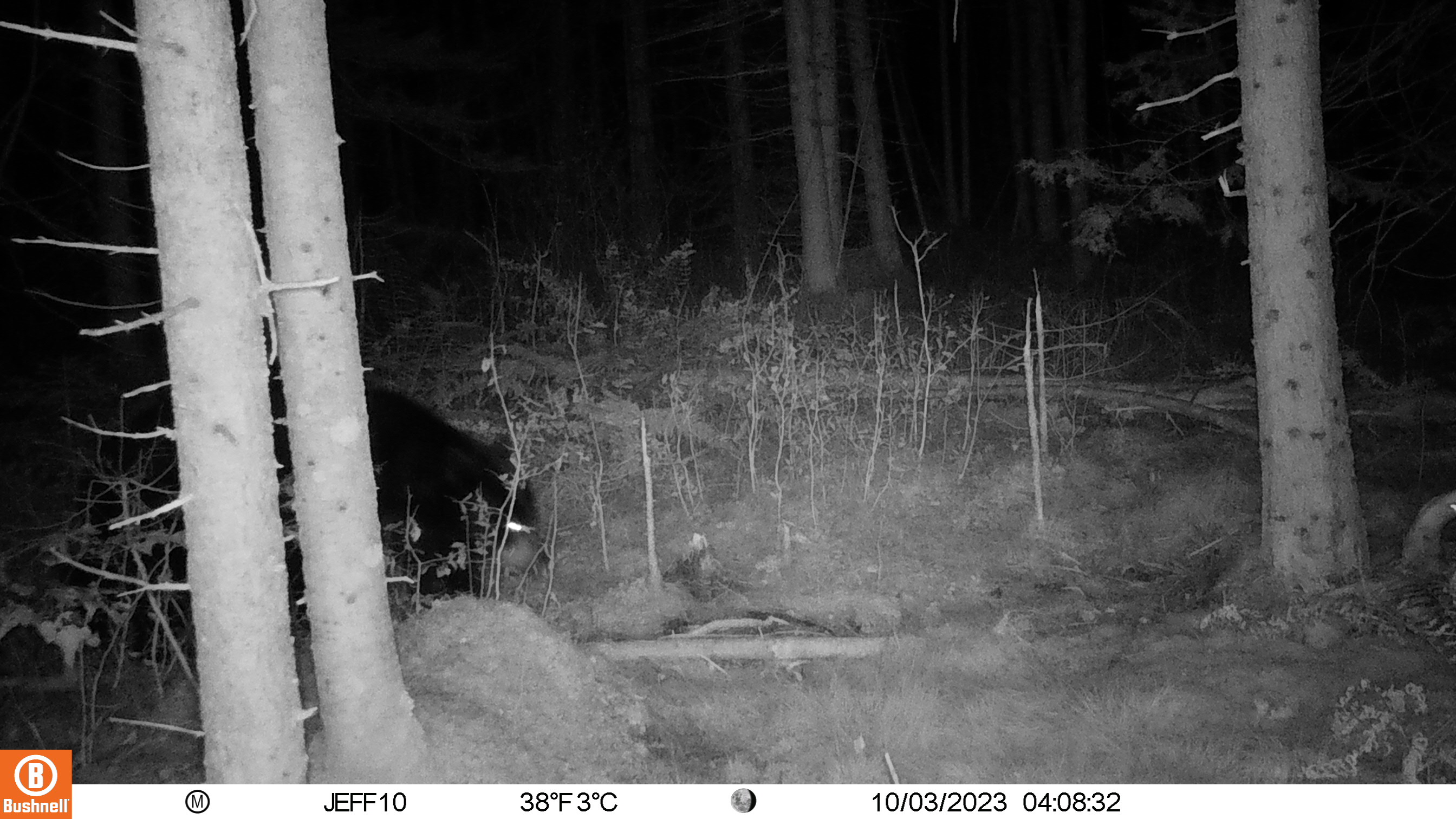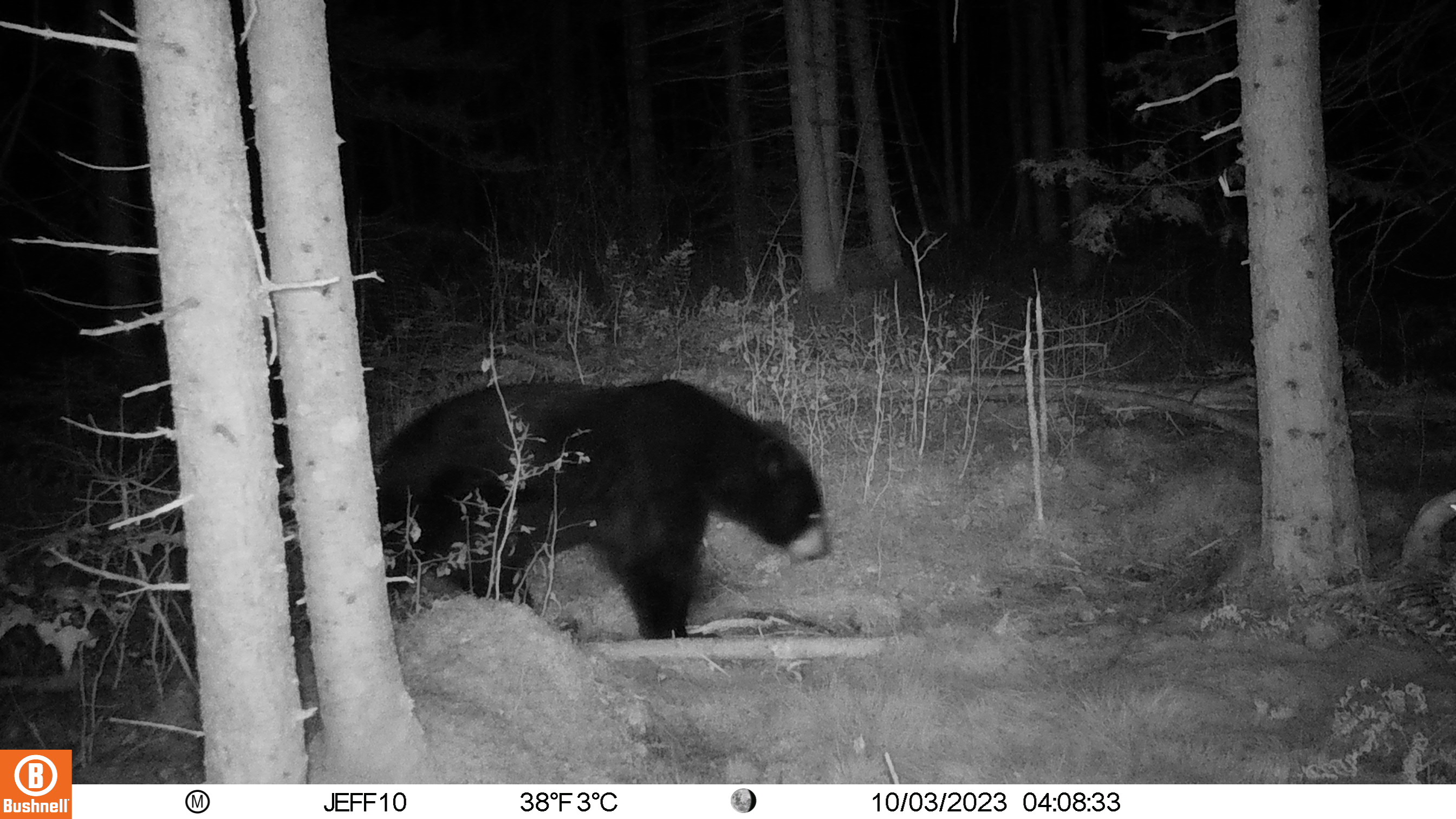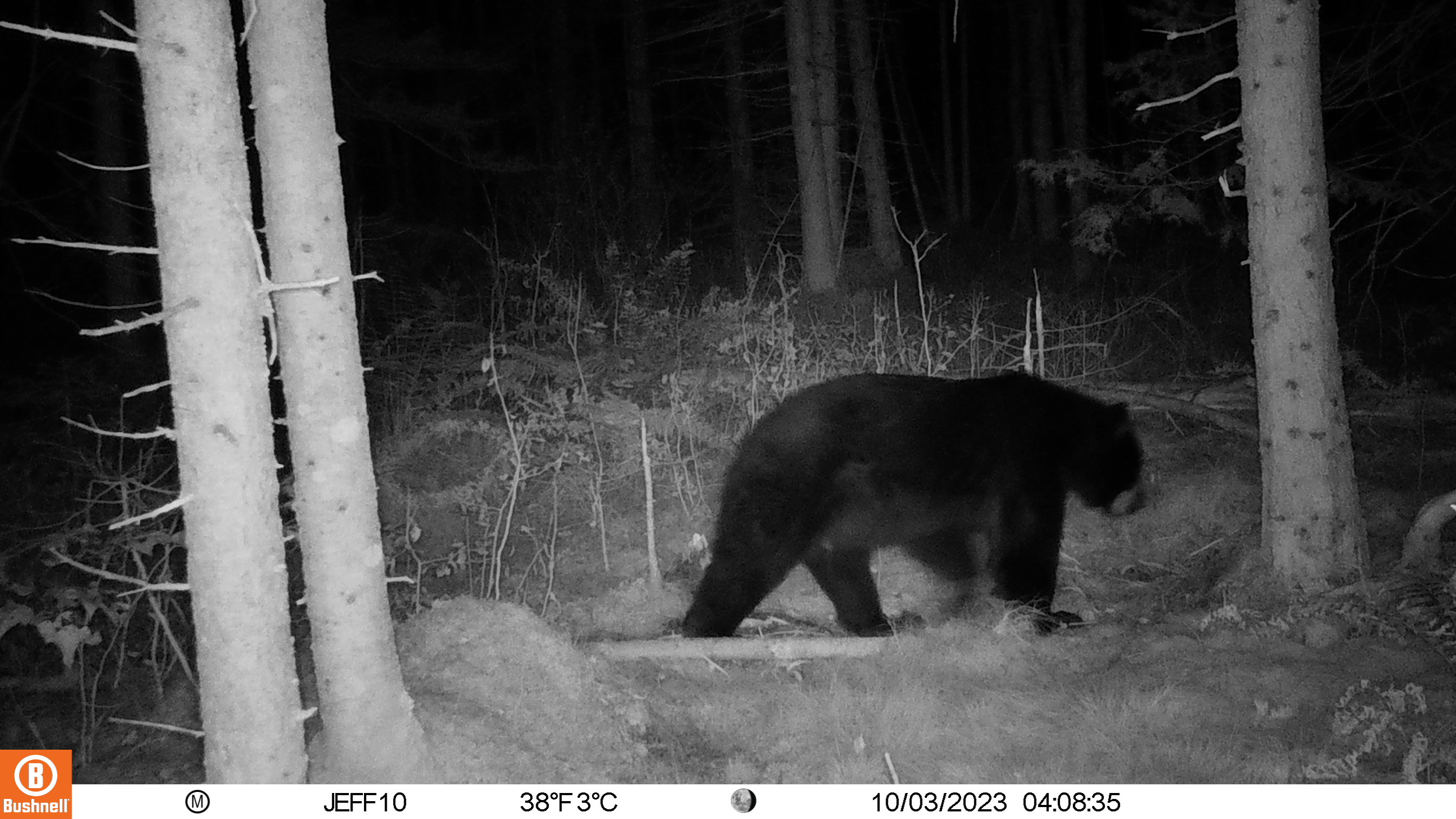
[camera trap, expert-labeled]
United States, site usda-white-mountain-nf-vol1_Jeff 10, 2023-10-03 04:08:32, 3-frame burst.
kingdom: Animalia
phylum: Chordata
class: Mammalia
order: Carnivora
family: Ursidae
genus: Ursus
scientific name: Ursus americanus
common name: black bear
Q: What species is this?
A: Black bear (Ursus americanus).